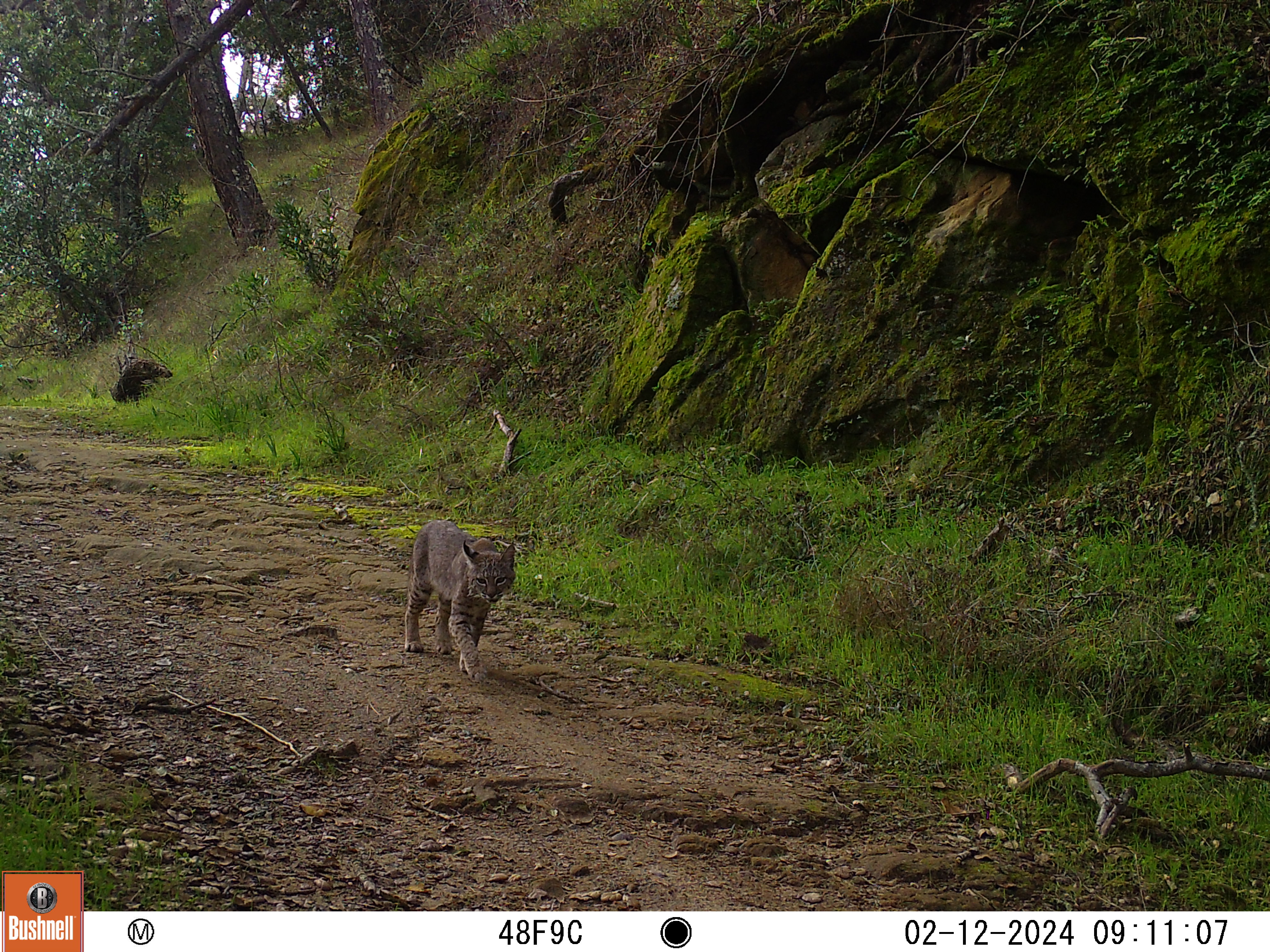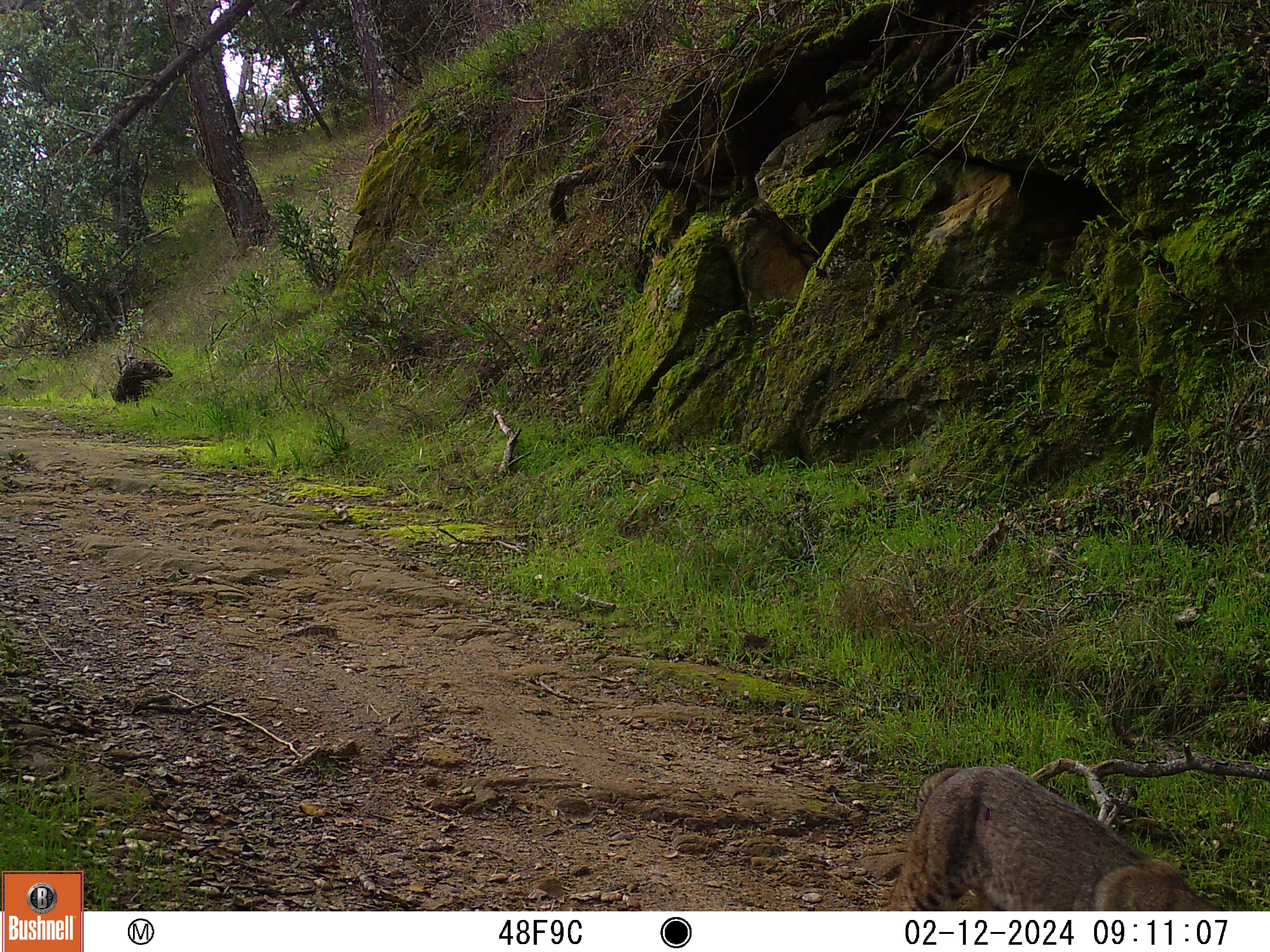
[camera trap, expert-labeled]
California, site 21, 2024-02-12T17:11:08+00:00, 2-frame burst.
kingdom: Animalia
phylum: Chordata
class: Mammalia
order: Carnivora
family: Felidae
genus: Lynx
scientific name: Lynx rufus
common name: bobcat